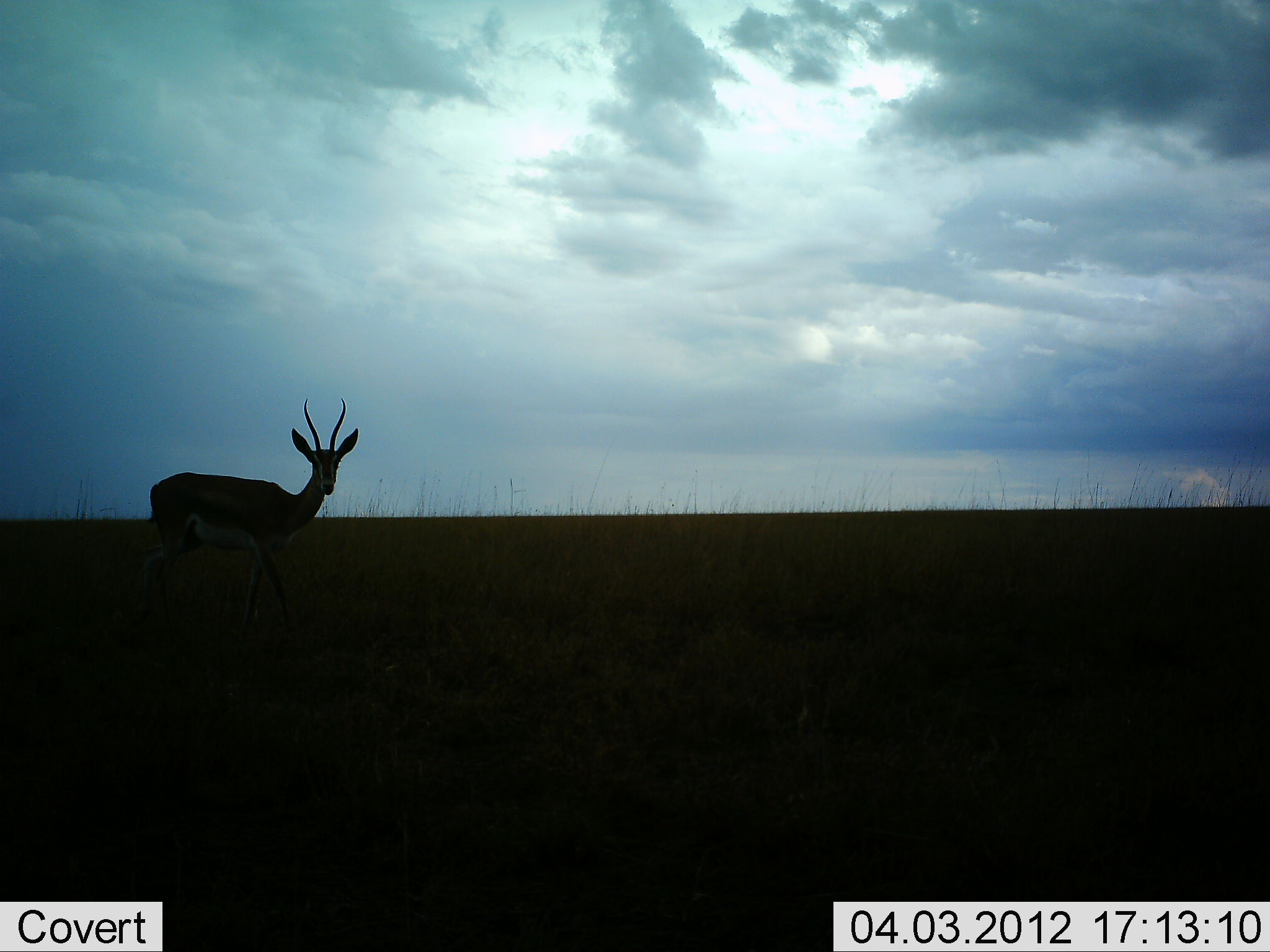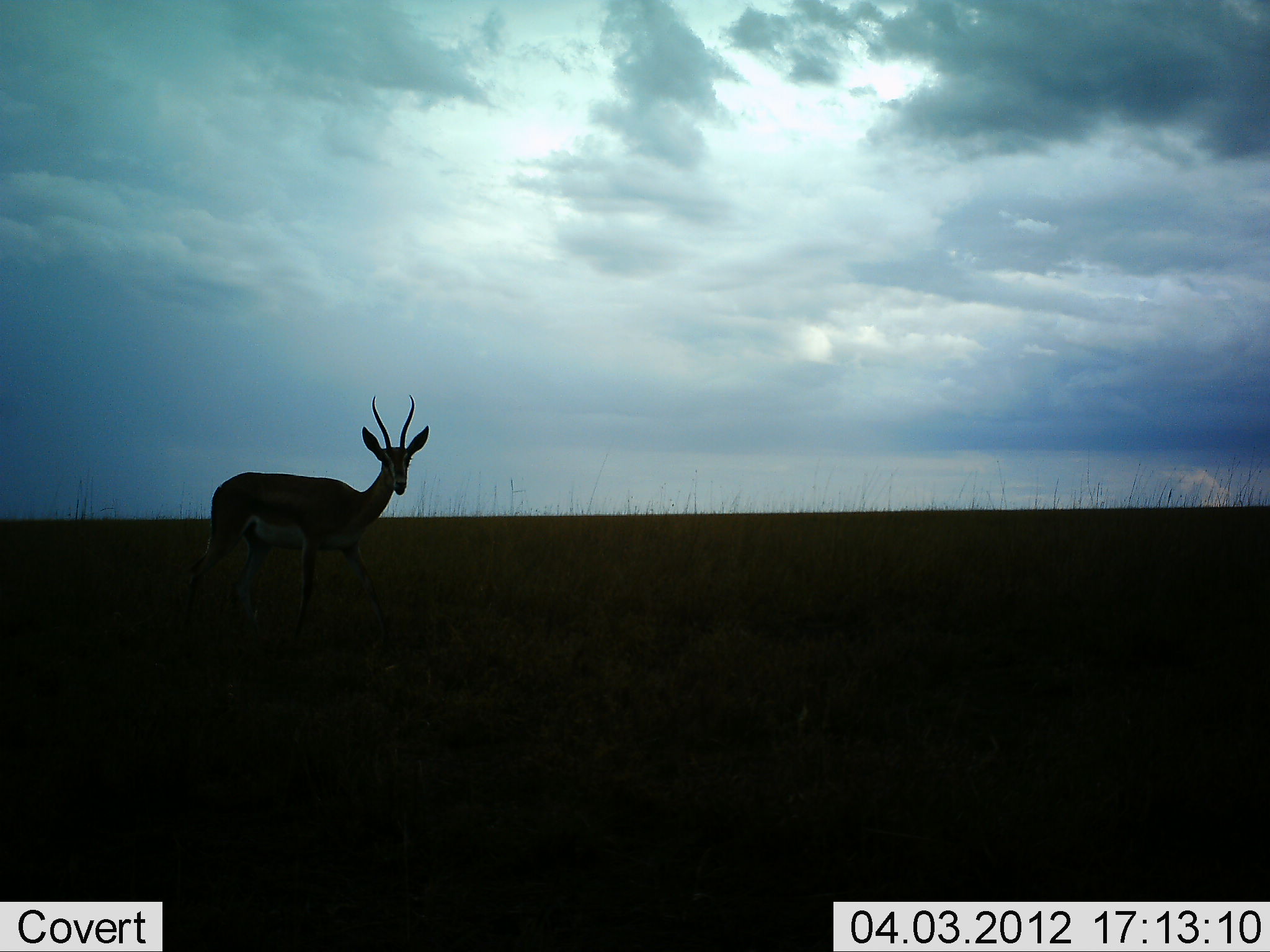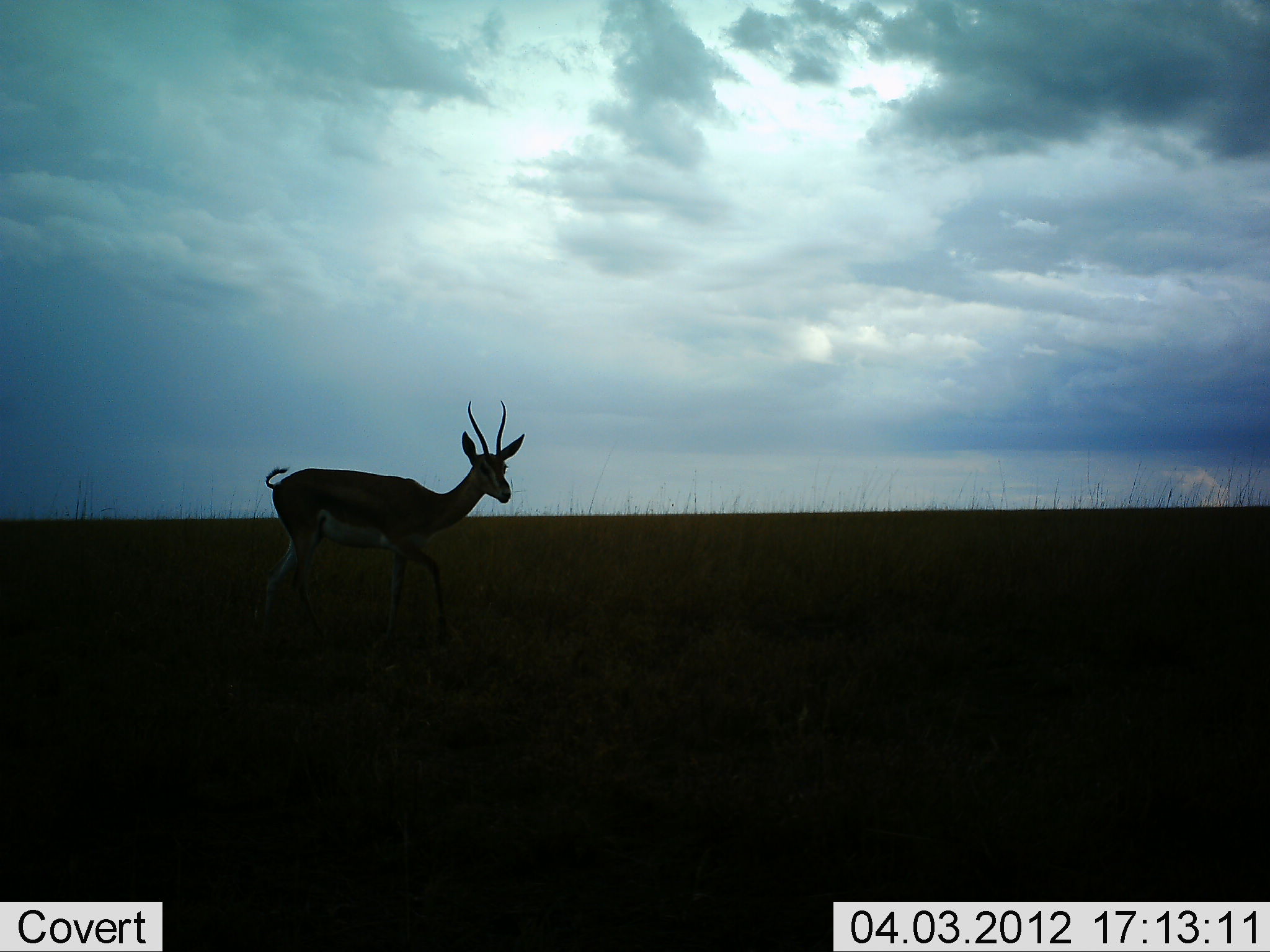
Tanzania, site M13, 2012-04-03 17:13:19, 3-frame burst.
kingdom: Animalia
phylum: Chordata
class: Mammalia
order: Artiodactyla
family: Bovidae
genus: Nanger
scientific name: Nanger granti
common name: grant's gazelle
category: gazellegrants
Gazellegrants (grant's gazelle) (Nanger granti), count 1. Behavior (volunteer vote fractions): standing 35%, resting 0%, moving 65%, interacting 0%. Young present (vote fraction): 0%. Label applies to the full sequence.